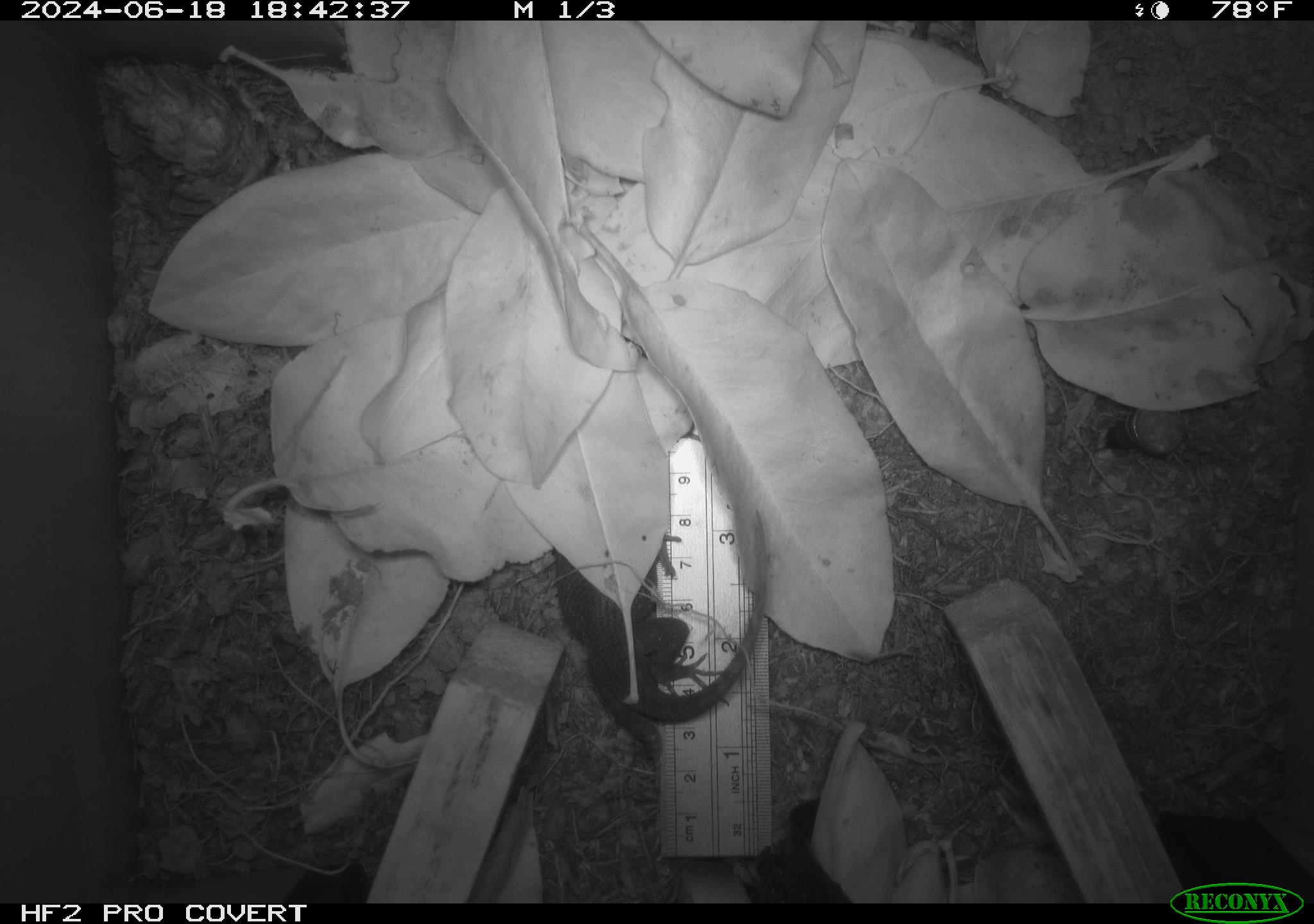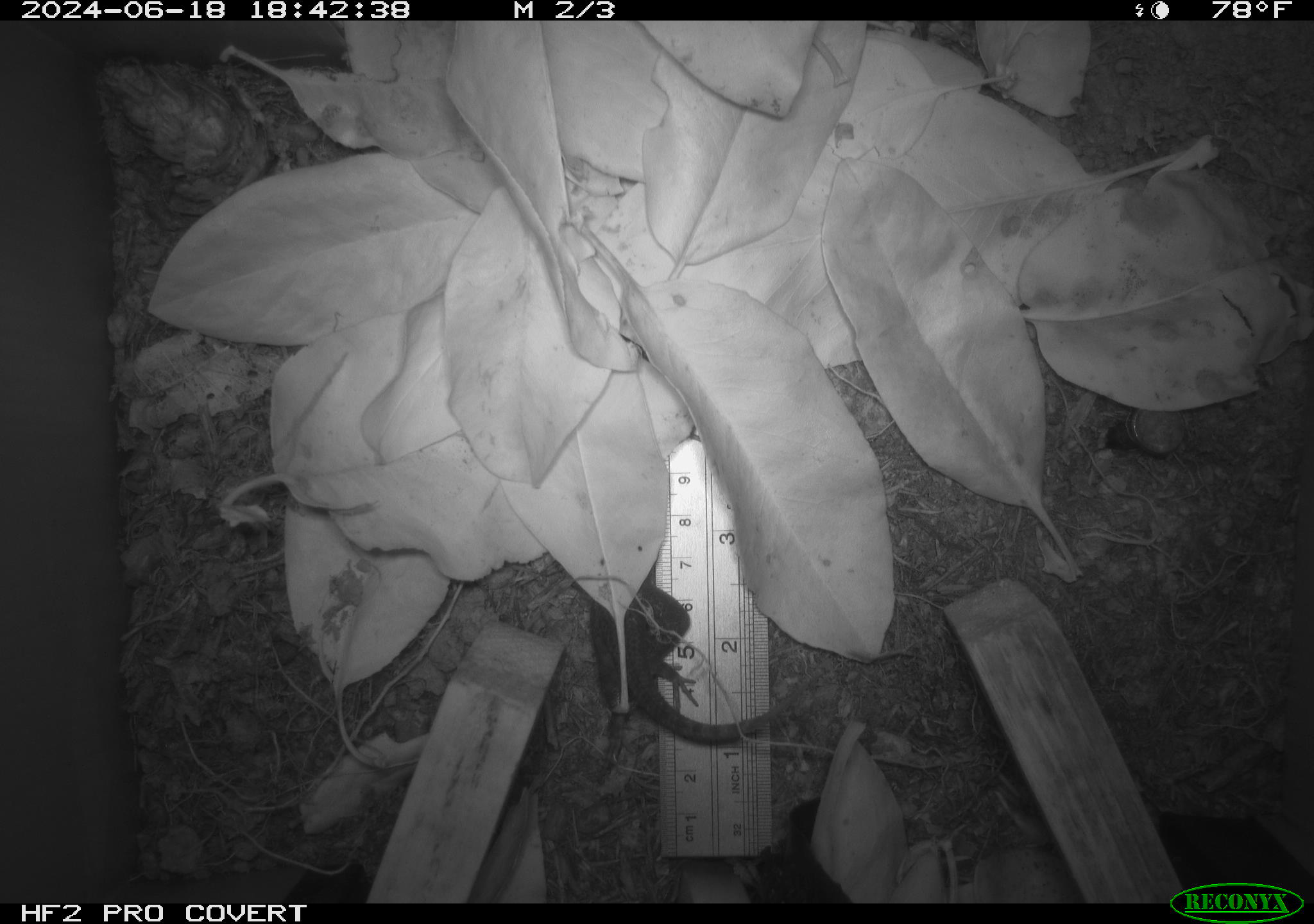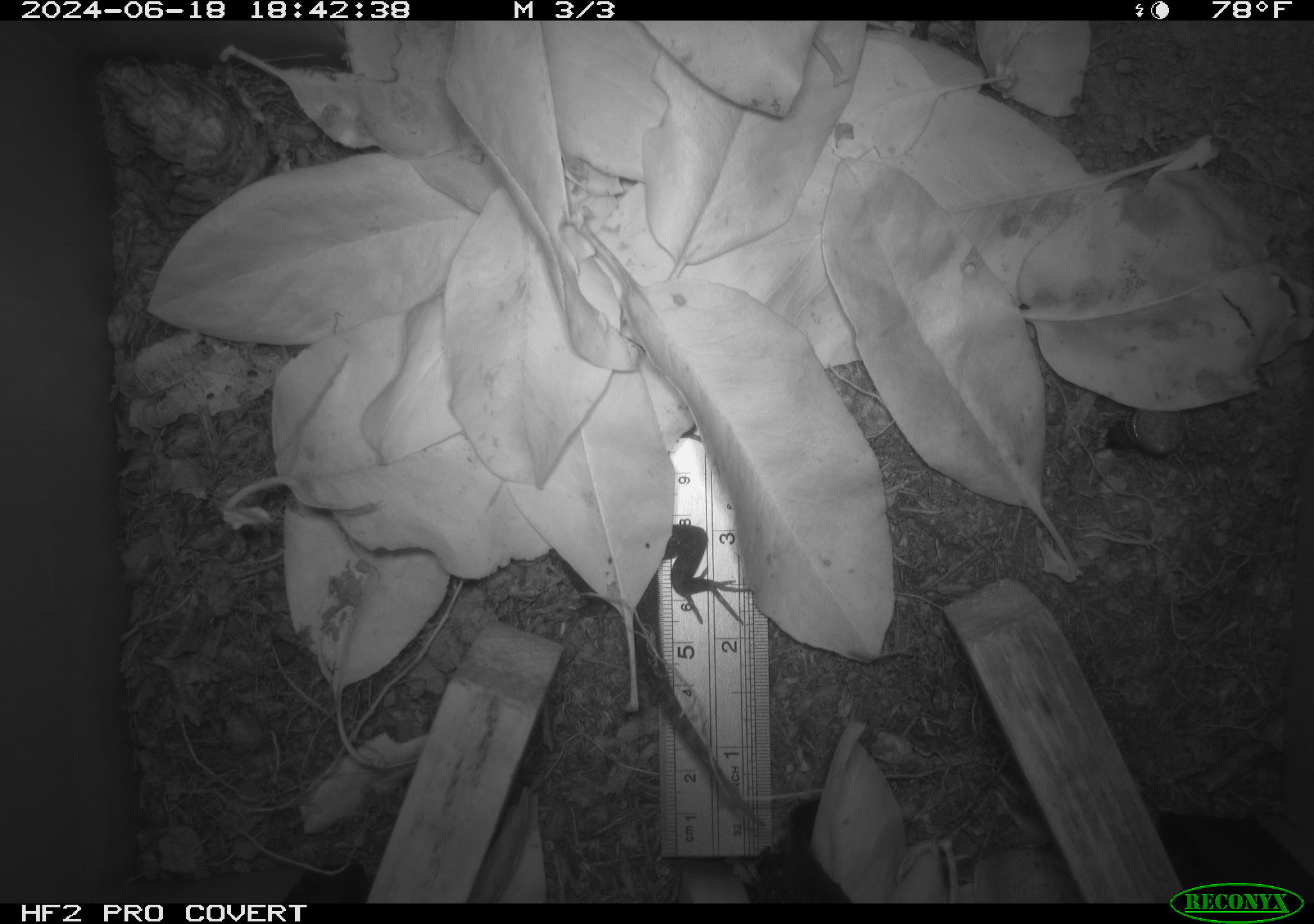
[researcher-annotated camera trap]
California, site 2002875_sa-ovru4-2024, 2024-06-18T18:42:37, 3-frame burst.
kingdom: Animalia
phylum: Chordata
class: Reptilia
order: Squamata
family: Phrynosomatidae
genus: Sceloporus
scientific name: Sceloporus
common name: spiny lizards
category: sceloporus species